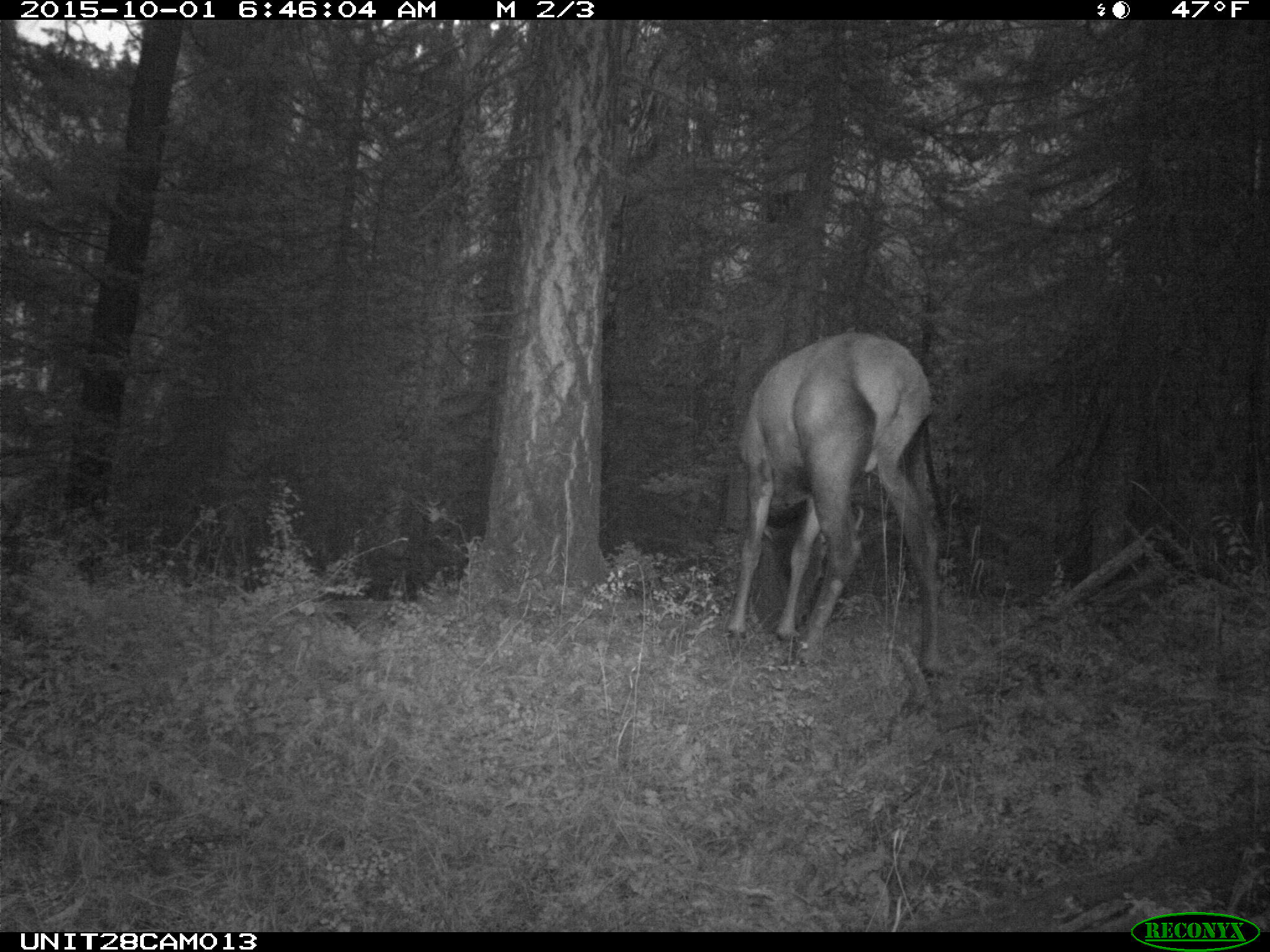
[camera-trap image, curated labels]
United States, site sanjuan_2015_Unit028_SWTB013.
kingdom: Animalia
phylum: Chordata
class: Mammalia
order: Artiodactyla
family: Cervidae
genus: Cervus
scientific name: Cervus elaphus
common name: red deer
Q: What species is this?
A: Cervus elaphus (red deer).